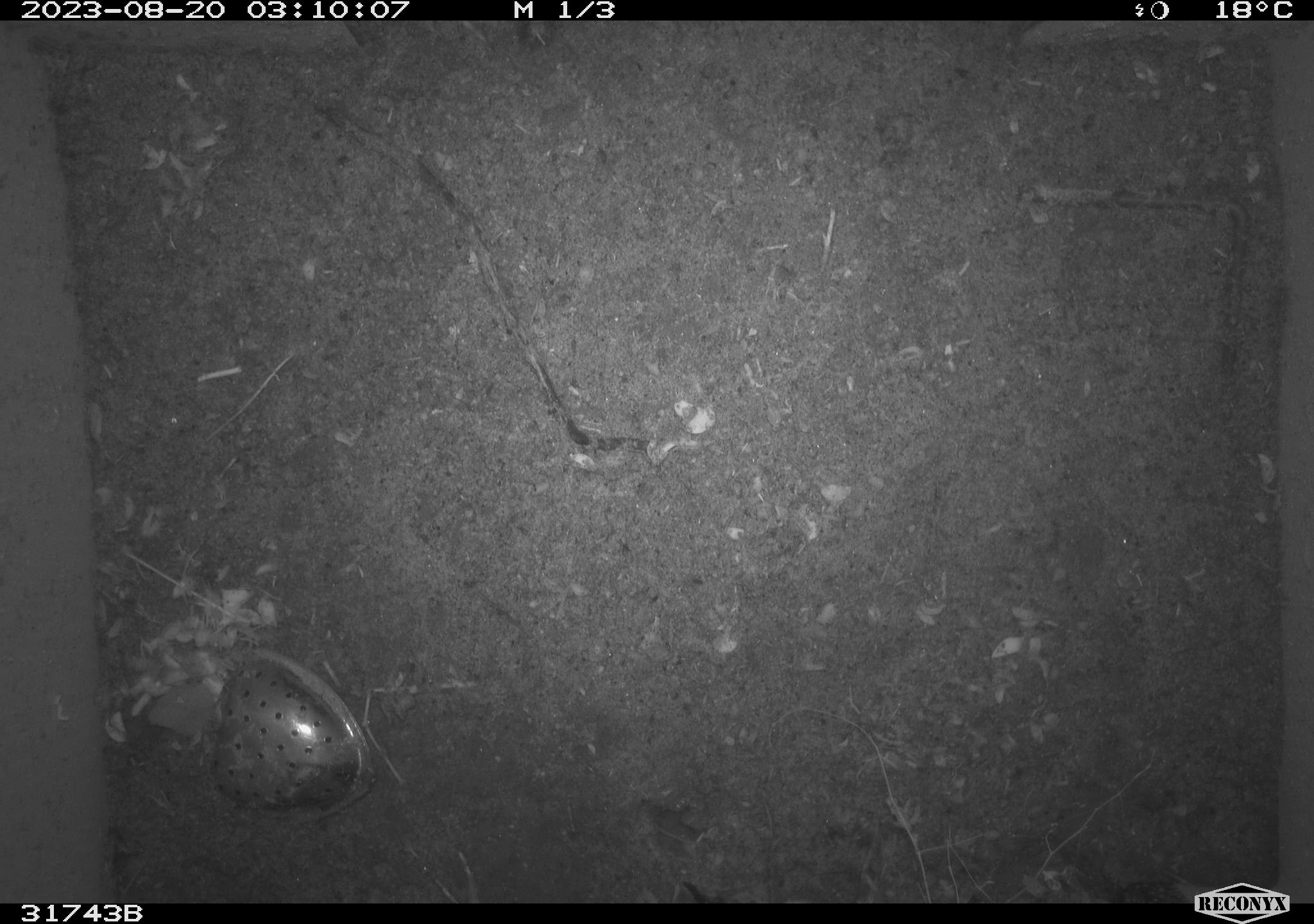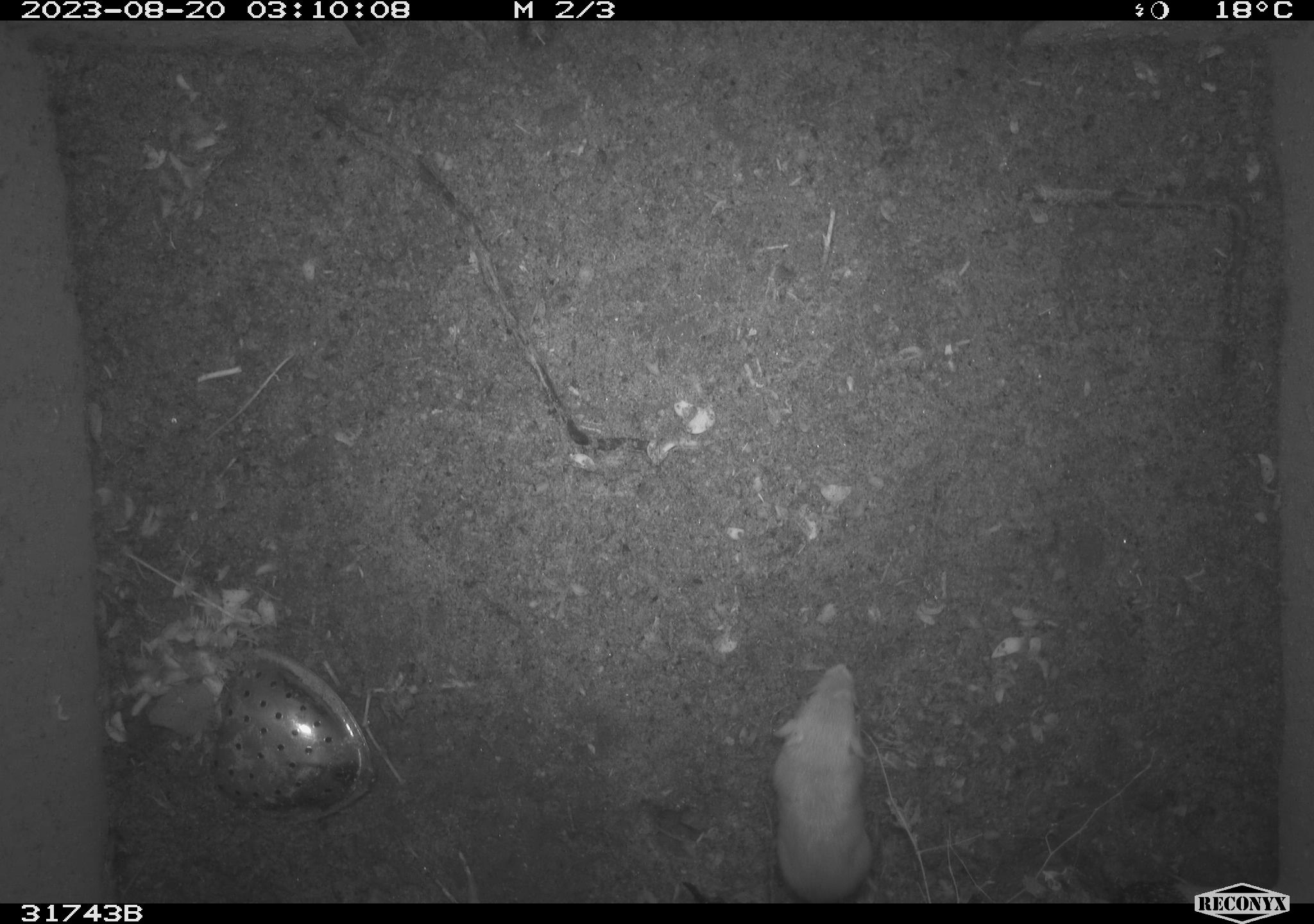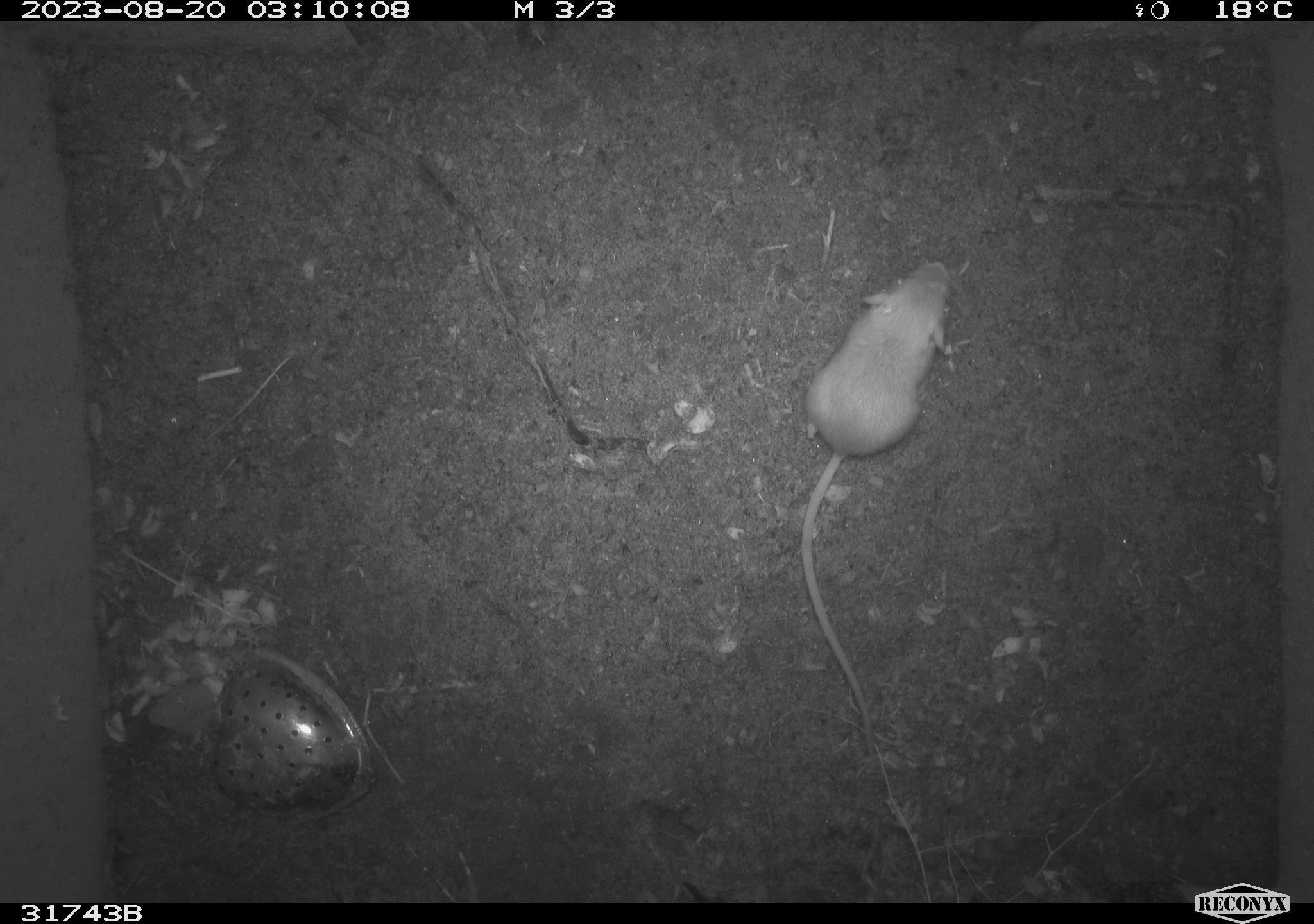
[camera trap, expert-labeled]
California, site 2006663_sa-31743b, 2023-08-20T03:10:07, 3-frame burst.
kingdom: Animalia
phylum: Chordata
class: Mammalia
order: Rodentia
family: Heteromyidae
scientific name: Heteromyidae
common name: kangaroo rats and pocket mice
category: heteromyidae family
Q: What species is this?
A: Heteromyidae family (kangaroo rats and pocket mice) (Heteromyidae).